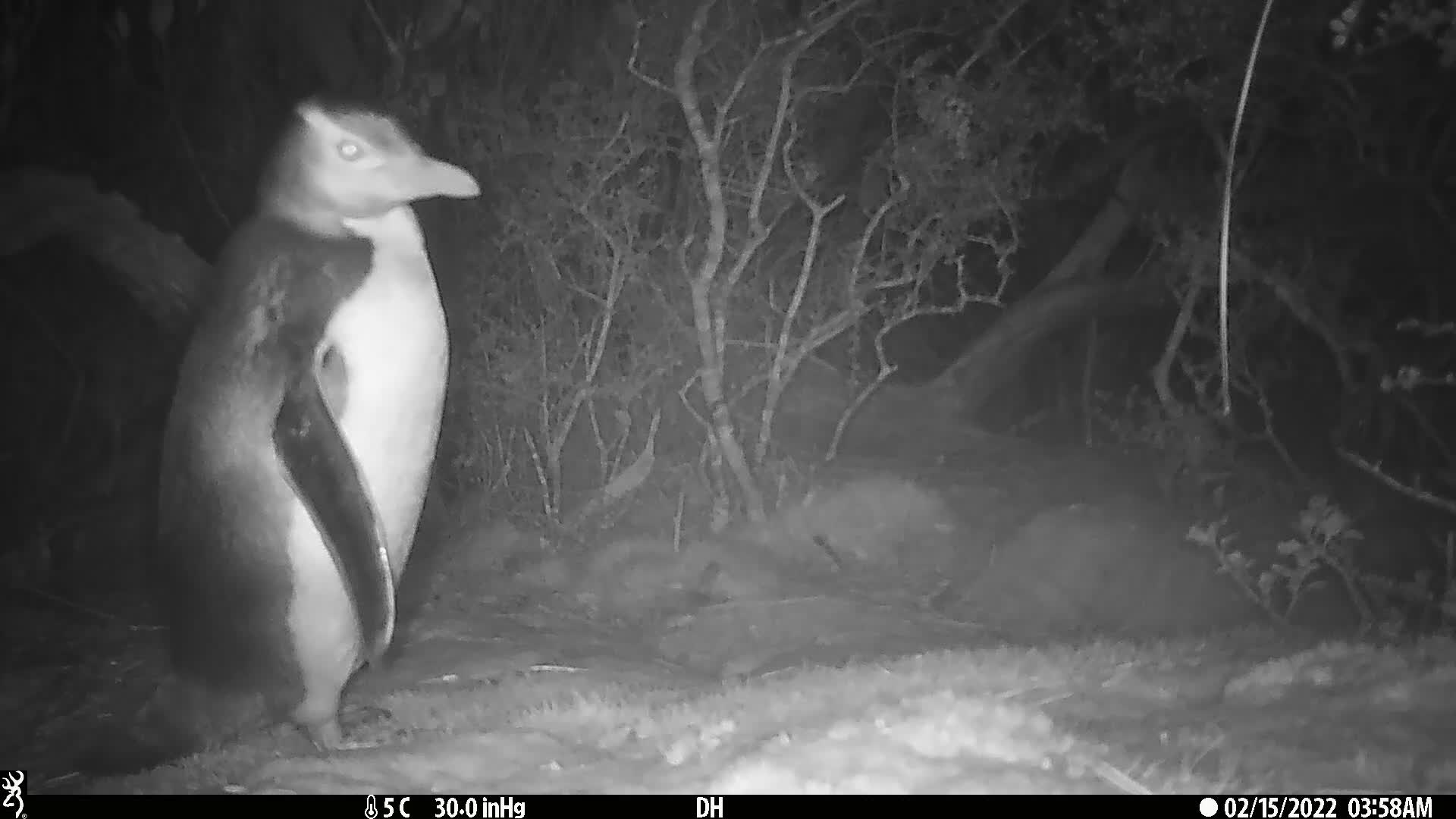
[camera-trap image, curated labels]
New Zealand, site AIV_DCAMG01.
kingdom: Animalia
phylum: Chordata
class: Aves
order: Sphenisciformes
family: Spheniscidae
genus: Megadyptes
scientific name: Megadyptes antipodes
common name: yellow-eyed penguin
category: yellow eyed penguin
Yellow eyed penguin (yellow-eyed penguin) (Megadyptes antipodes).